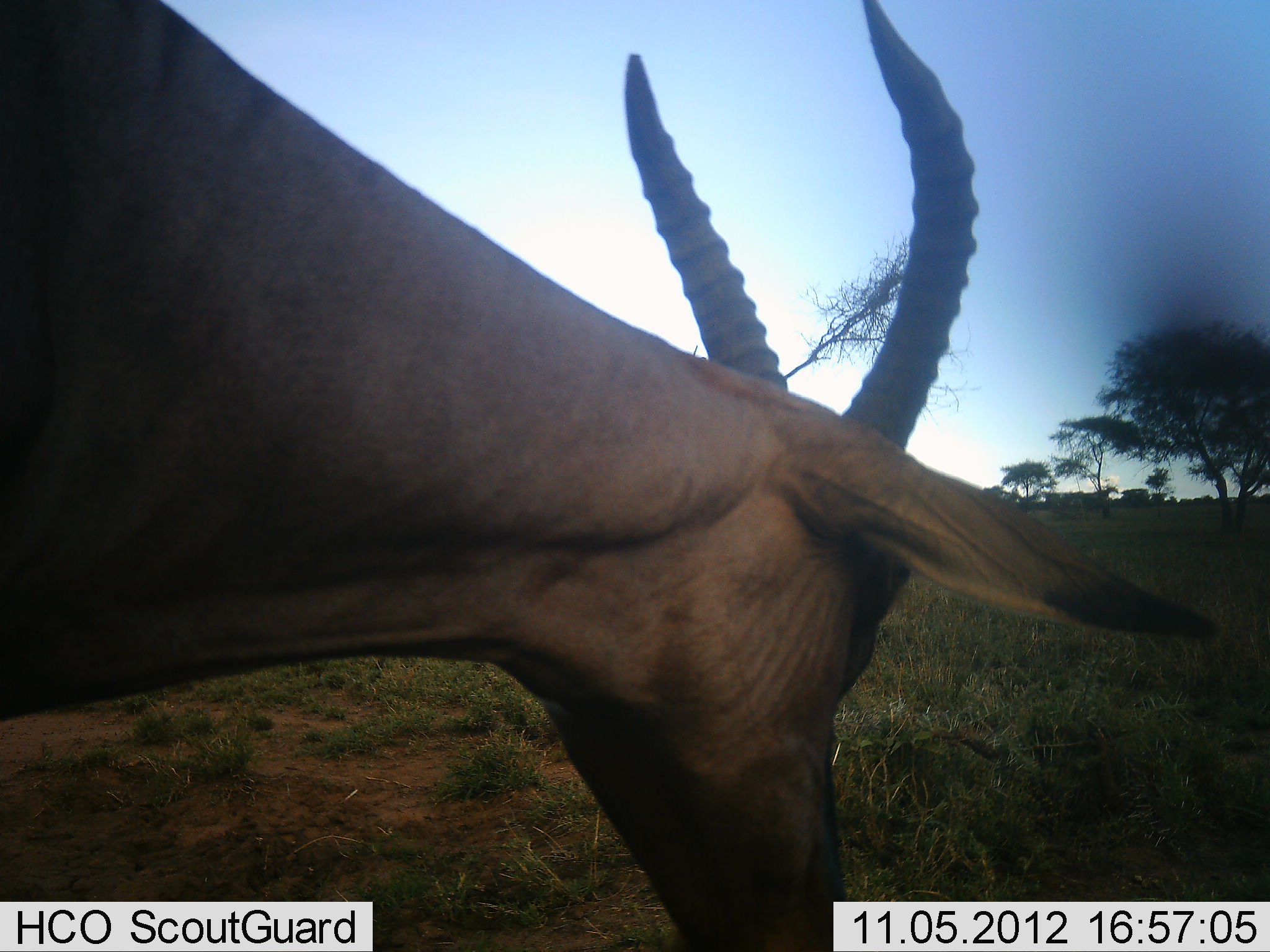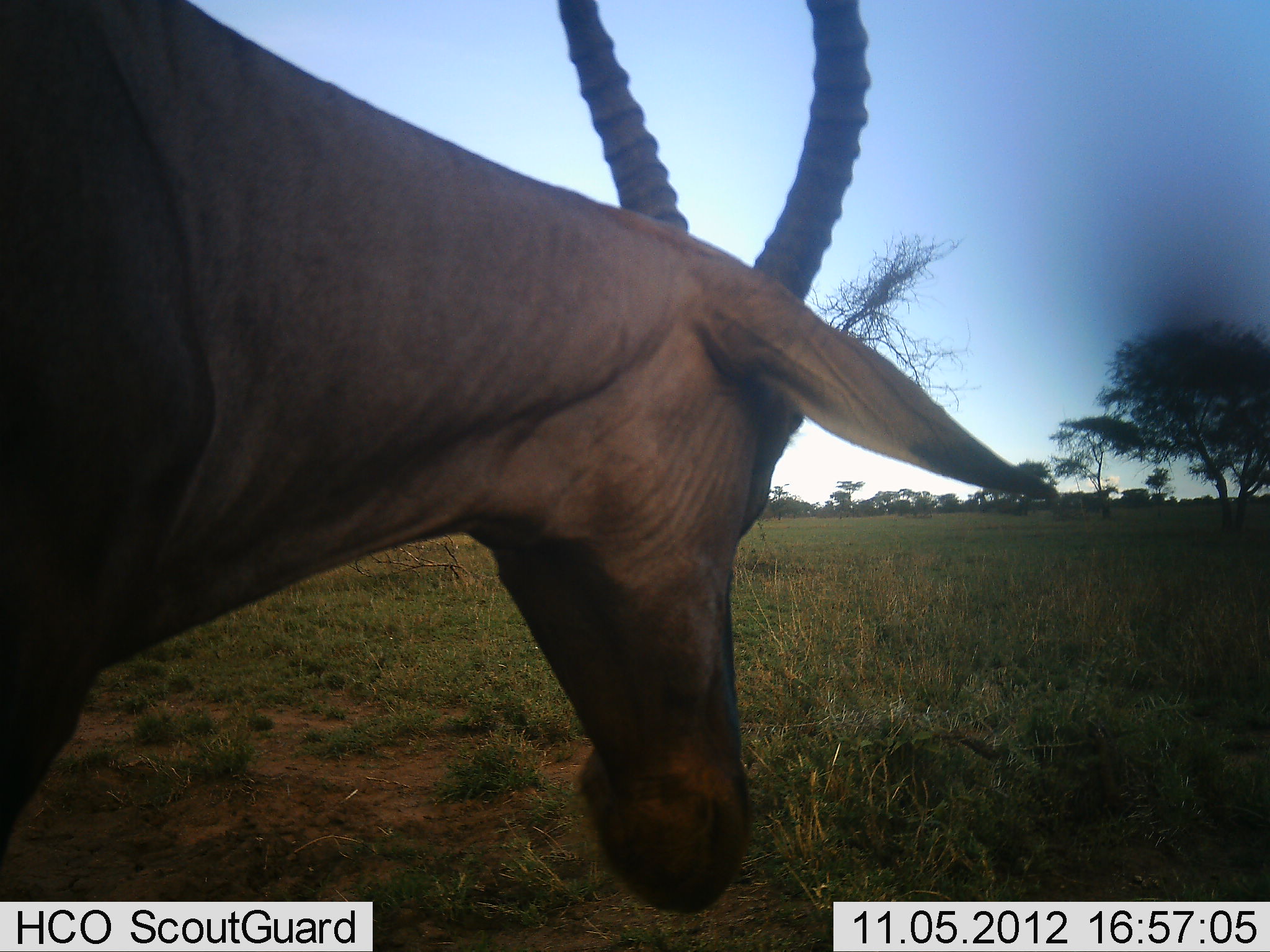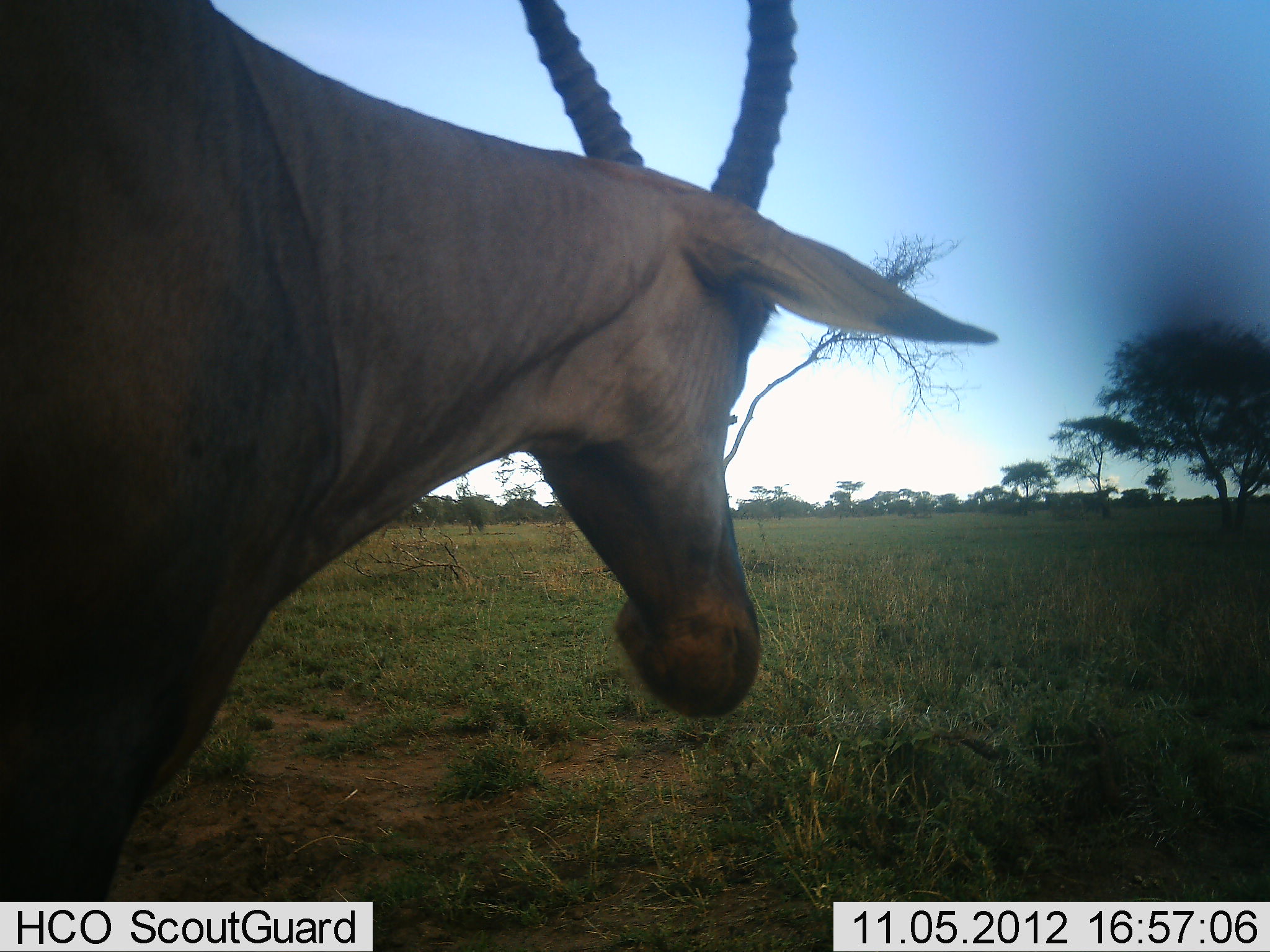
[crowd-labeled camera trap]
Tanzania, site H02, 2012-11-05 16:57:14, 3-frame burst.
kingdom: Animalia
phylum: Chordata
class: Mammalia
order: Artiodactyla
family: Bovidae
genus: Damaliscus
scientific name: Damaliscus lunatus jimela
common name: topi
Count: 1.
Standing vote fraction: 70%.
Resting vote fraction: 0%.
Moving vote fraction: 10%.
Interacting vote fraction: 0%.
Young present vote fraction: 0%.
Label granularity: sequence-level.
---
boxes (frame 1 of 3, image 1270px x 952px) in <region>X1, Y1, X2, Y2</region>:
animal: <region>1, 1, 1224, 952</region>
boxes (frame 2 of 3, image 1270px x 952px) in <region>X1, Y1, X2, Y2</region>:
animal: <region>0, 0, 1065, 918</region>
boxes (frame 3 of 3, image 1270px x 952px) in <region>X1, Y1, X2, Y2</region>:
animal: <region>0, 0, 1002, 901</region>